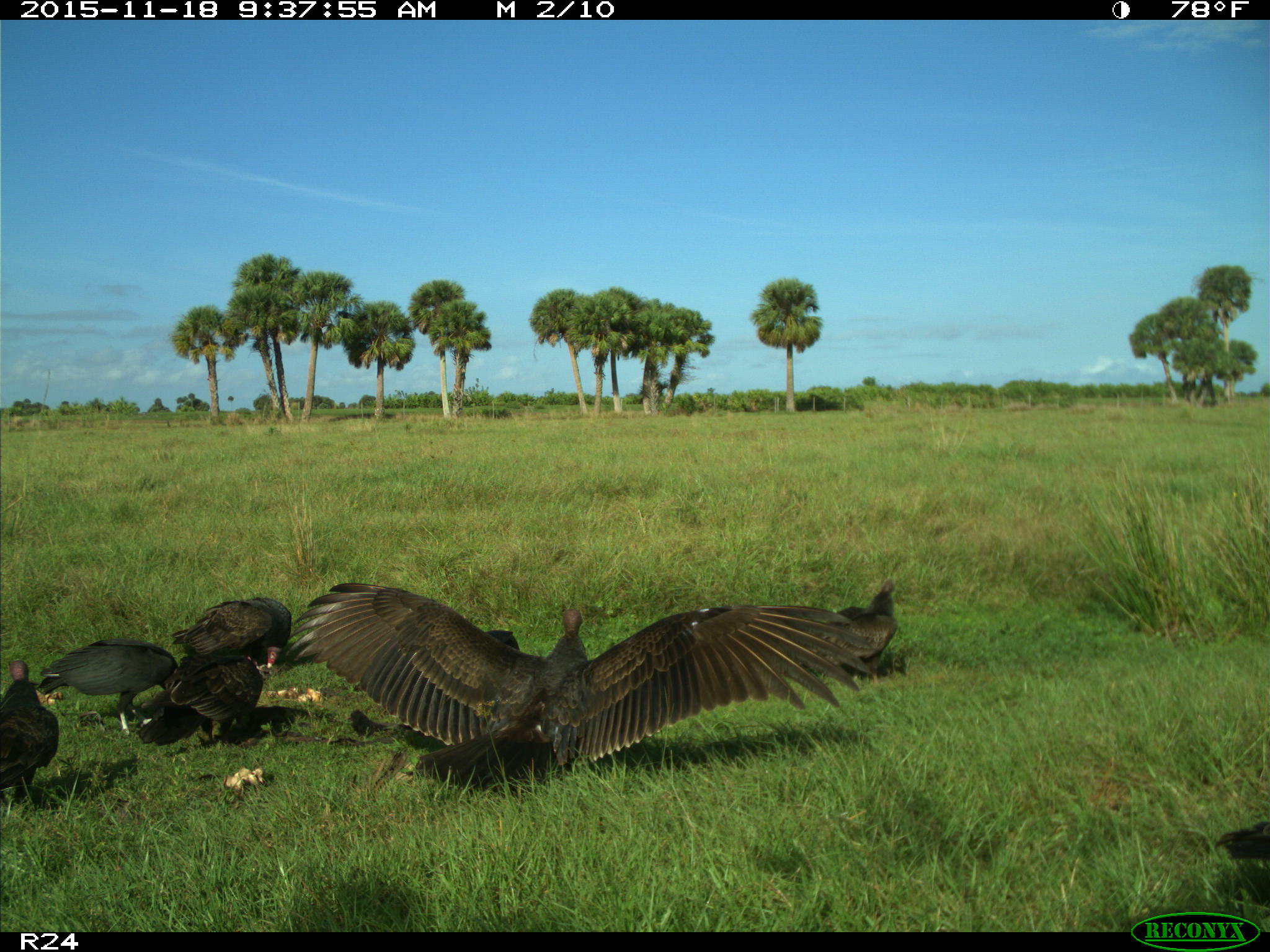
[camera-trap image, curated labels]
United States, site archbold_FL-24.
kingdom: Animalia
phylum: Chordata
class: Aves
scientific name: Aves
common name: birds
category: unidentified bird